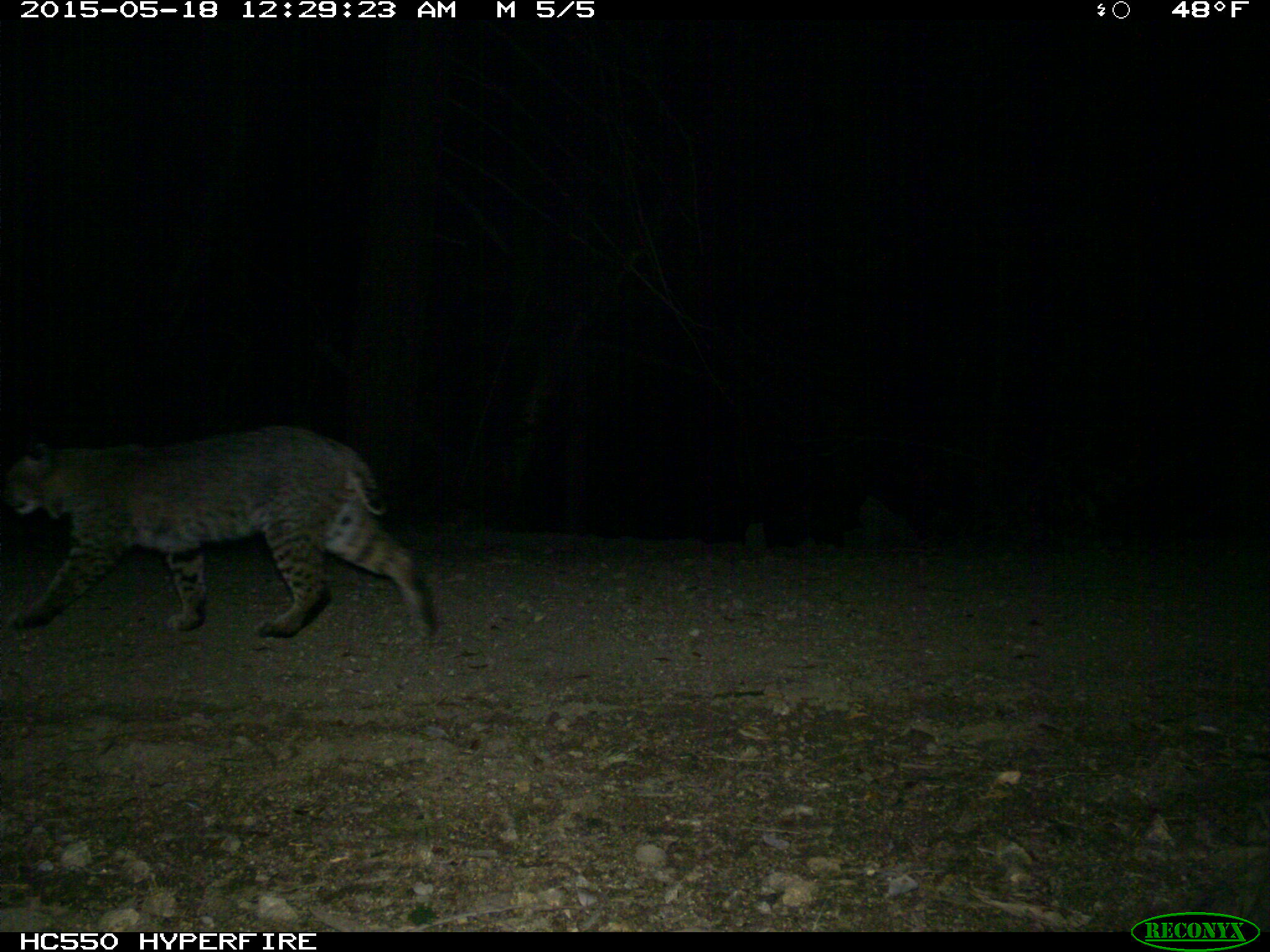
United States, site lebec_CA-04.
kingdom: Animalia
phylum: Chordata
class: Mammalia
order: Carnivora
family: Felidae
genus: Lynx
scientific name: Lynx rufus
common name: bobcat